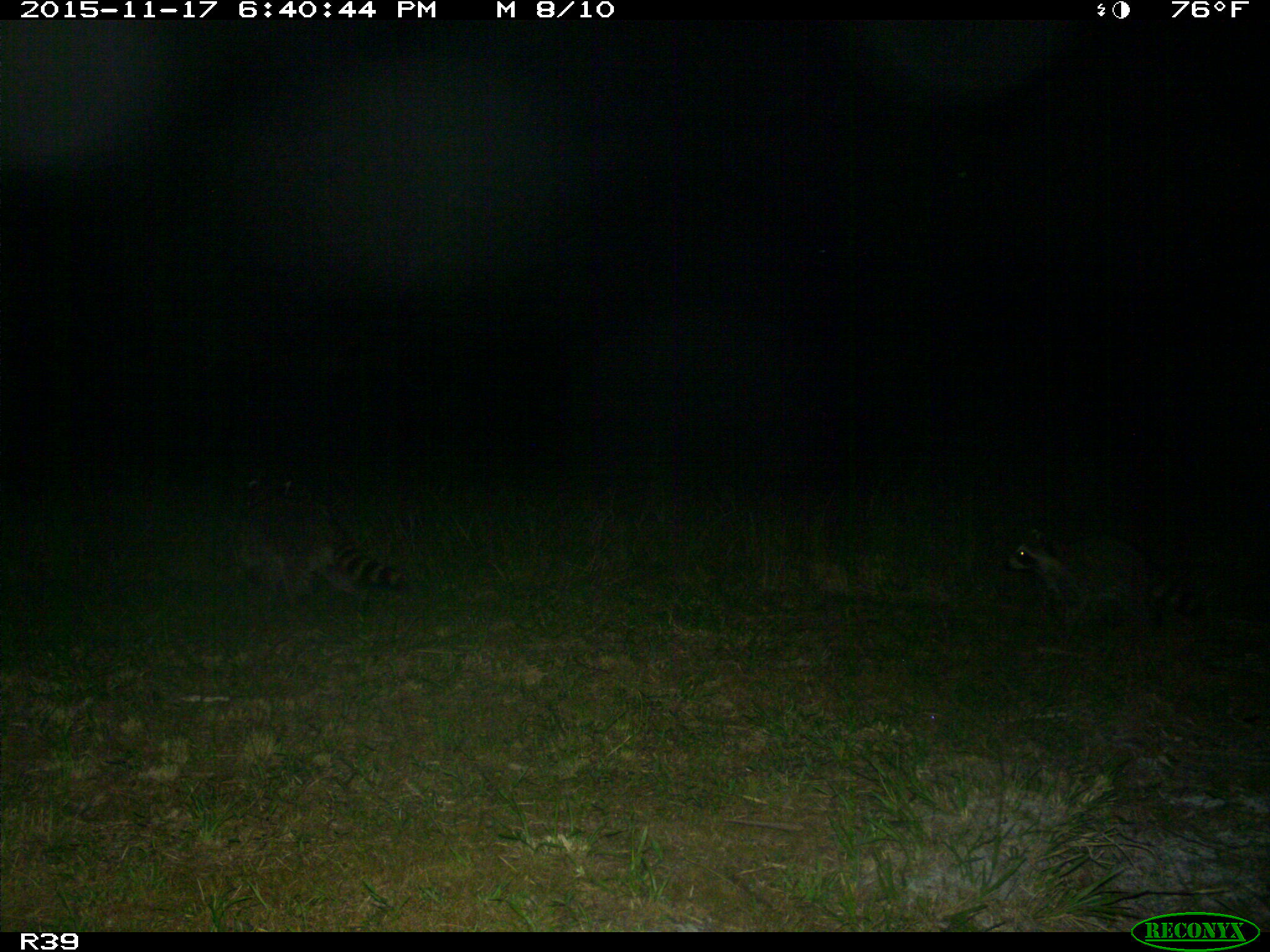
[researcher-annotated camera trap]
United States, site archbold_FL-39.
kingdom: Animalia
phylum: Chordata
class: Mammalia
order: Carnivora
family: Procyonidae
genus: Procyon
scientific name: Procyon lotor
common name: common raccoon